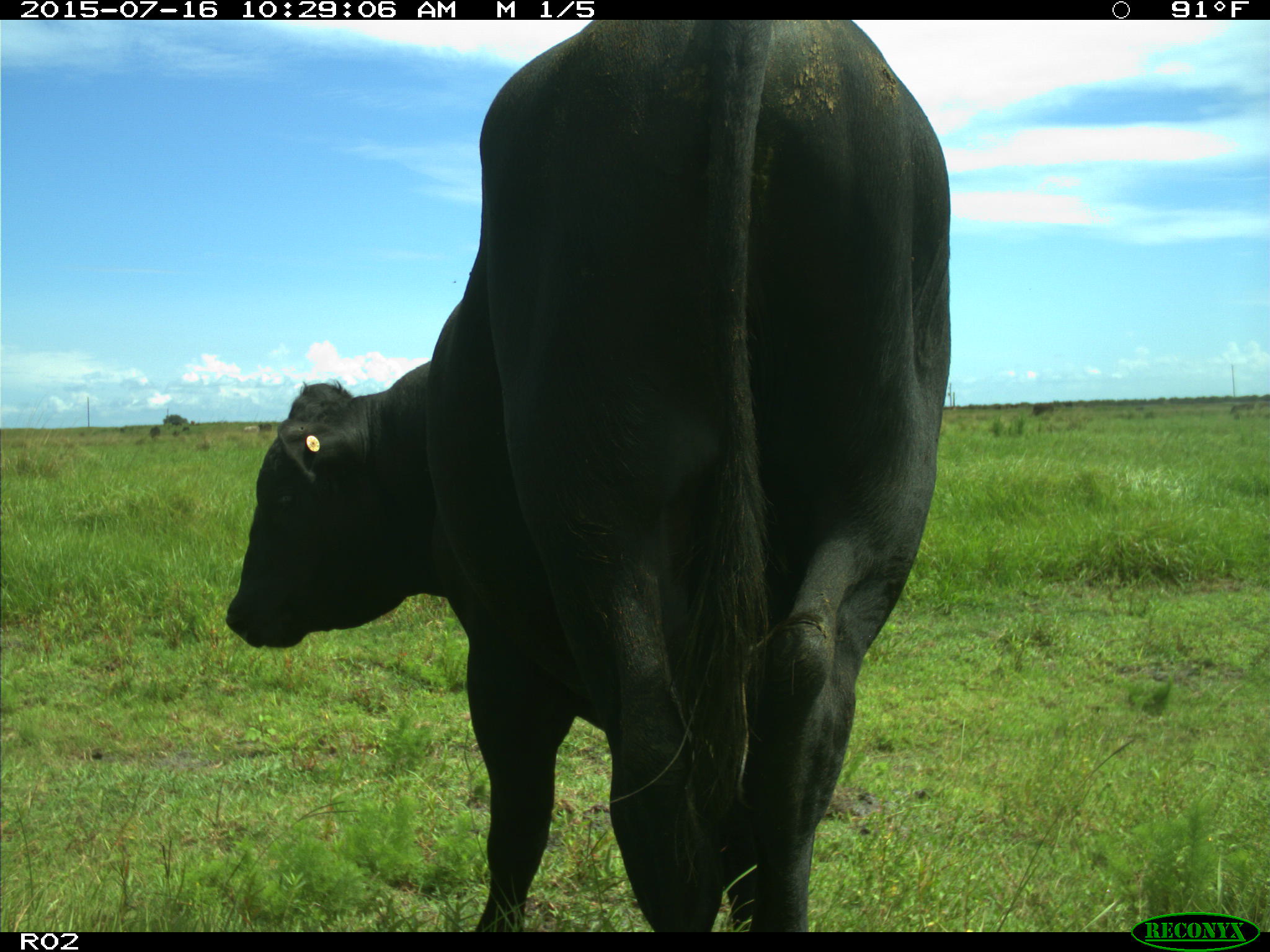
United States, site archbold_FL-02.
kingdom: Animalia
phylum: Chordata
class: Mammalia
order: Artiodactyla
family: Bovidae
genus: Bos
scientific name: Bos taurus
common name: domestic cow